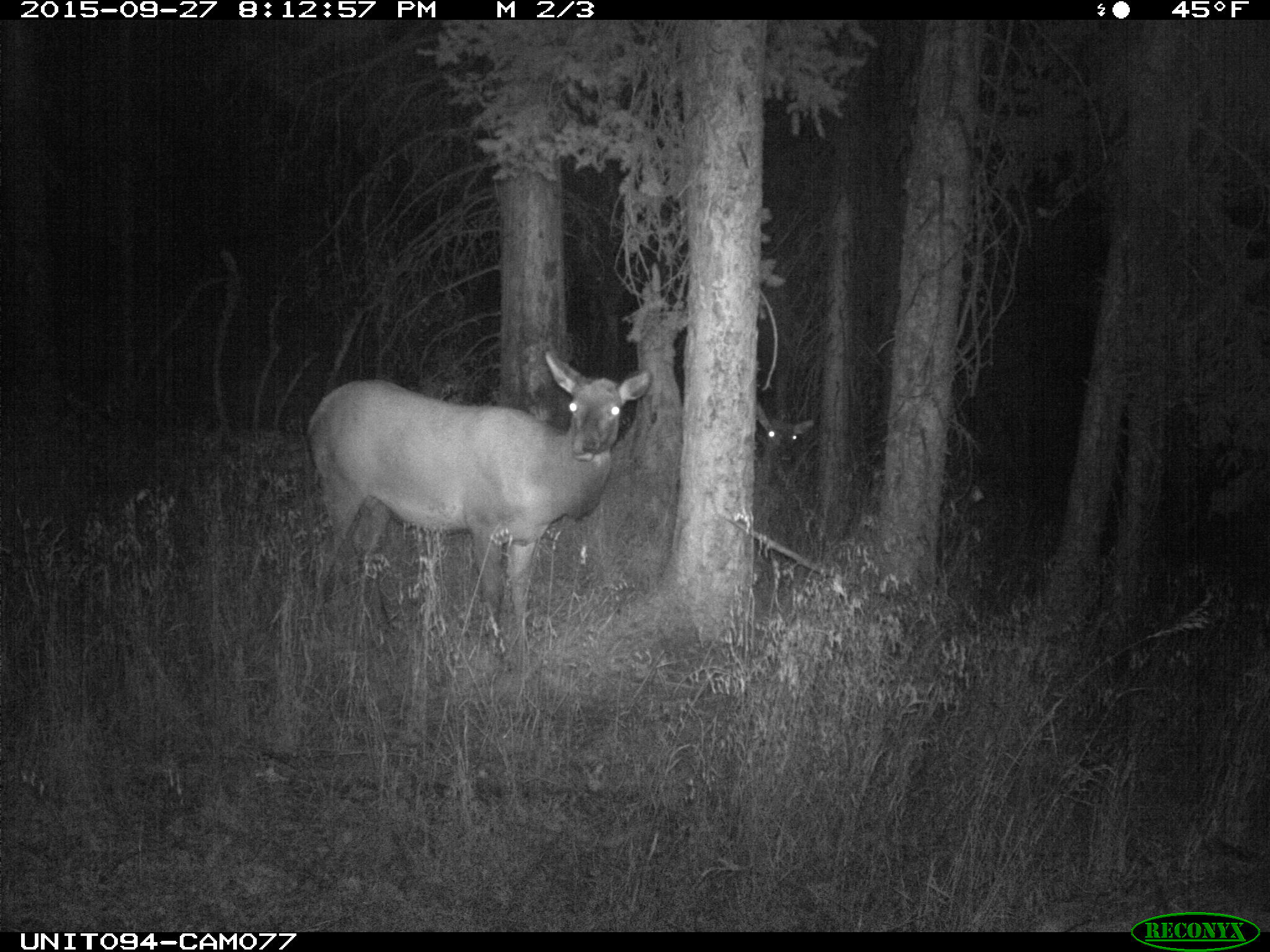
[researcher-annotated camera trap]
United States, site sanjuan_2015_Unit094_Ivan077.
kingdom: Animalia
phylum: Chordata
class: Mammalia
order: Artiodactyla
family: Cervidae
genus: Cervus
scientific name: Cervus elaphus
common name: red deer